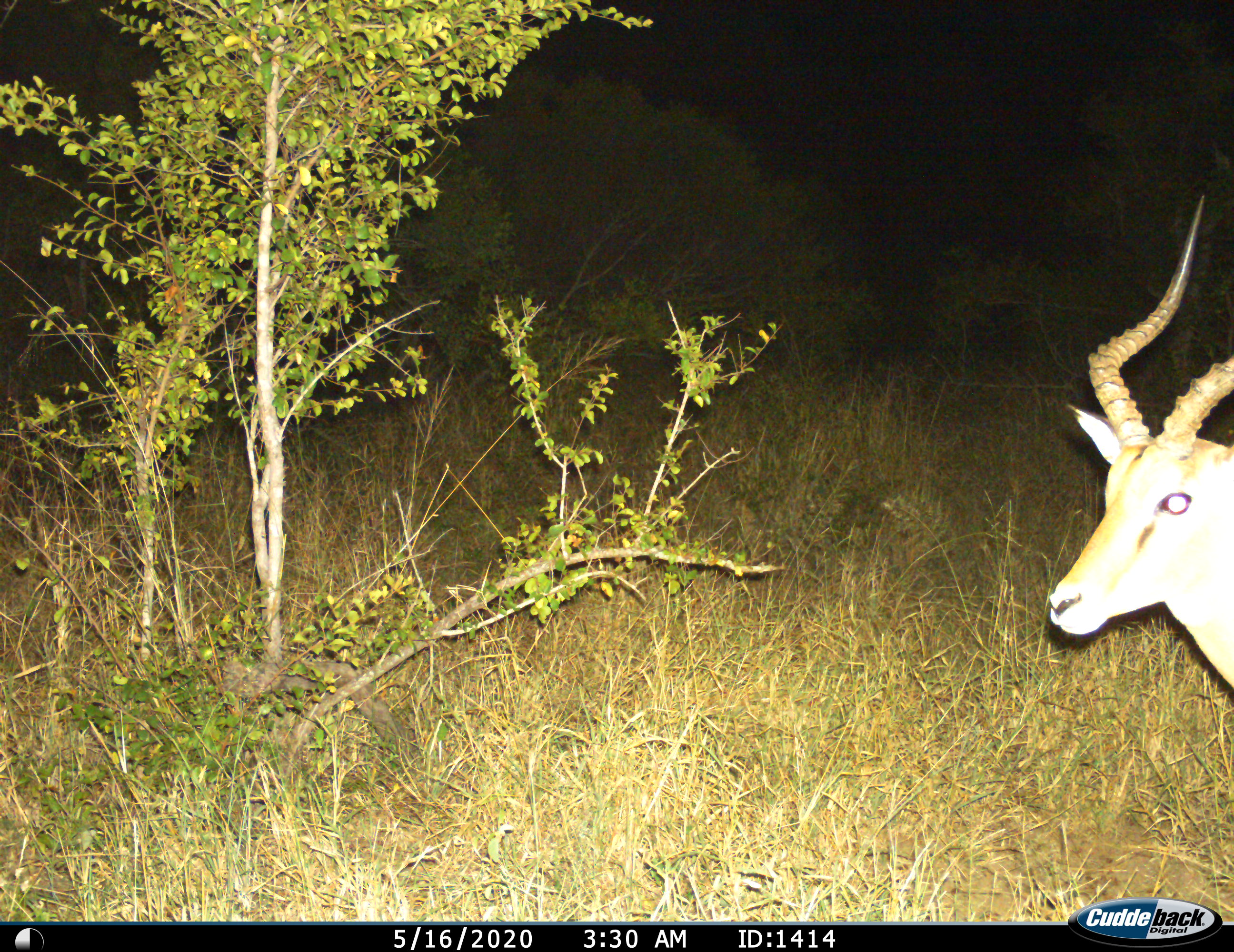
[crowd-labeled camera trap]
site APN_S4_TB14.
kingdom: Animalia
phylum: Chordata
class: Mammalia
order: Artiodactyla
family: Bovidae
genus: Aepyceros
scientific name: Aepyceros melampus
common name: impala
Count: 1.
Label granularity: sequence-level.